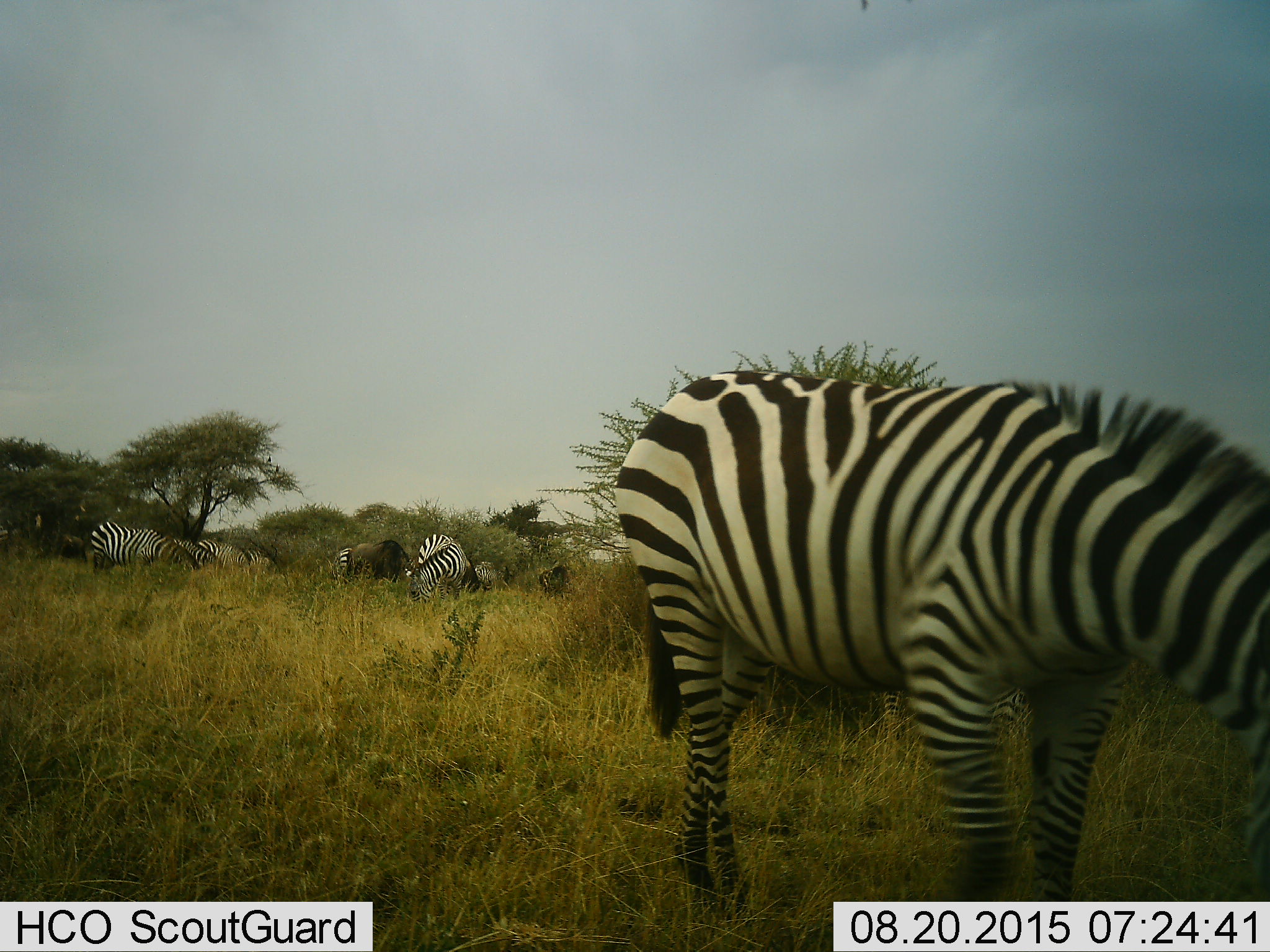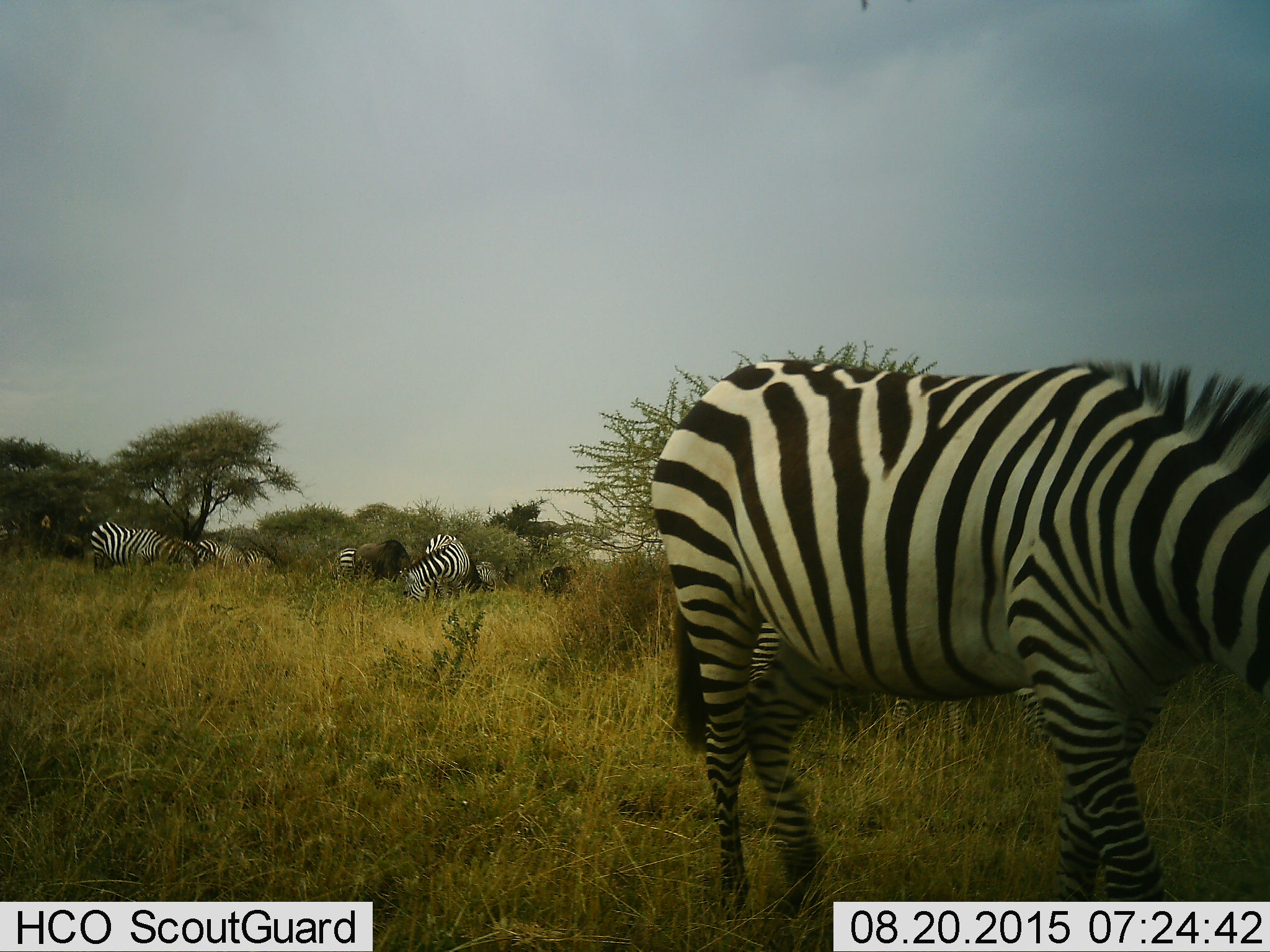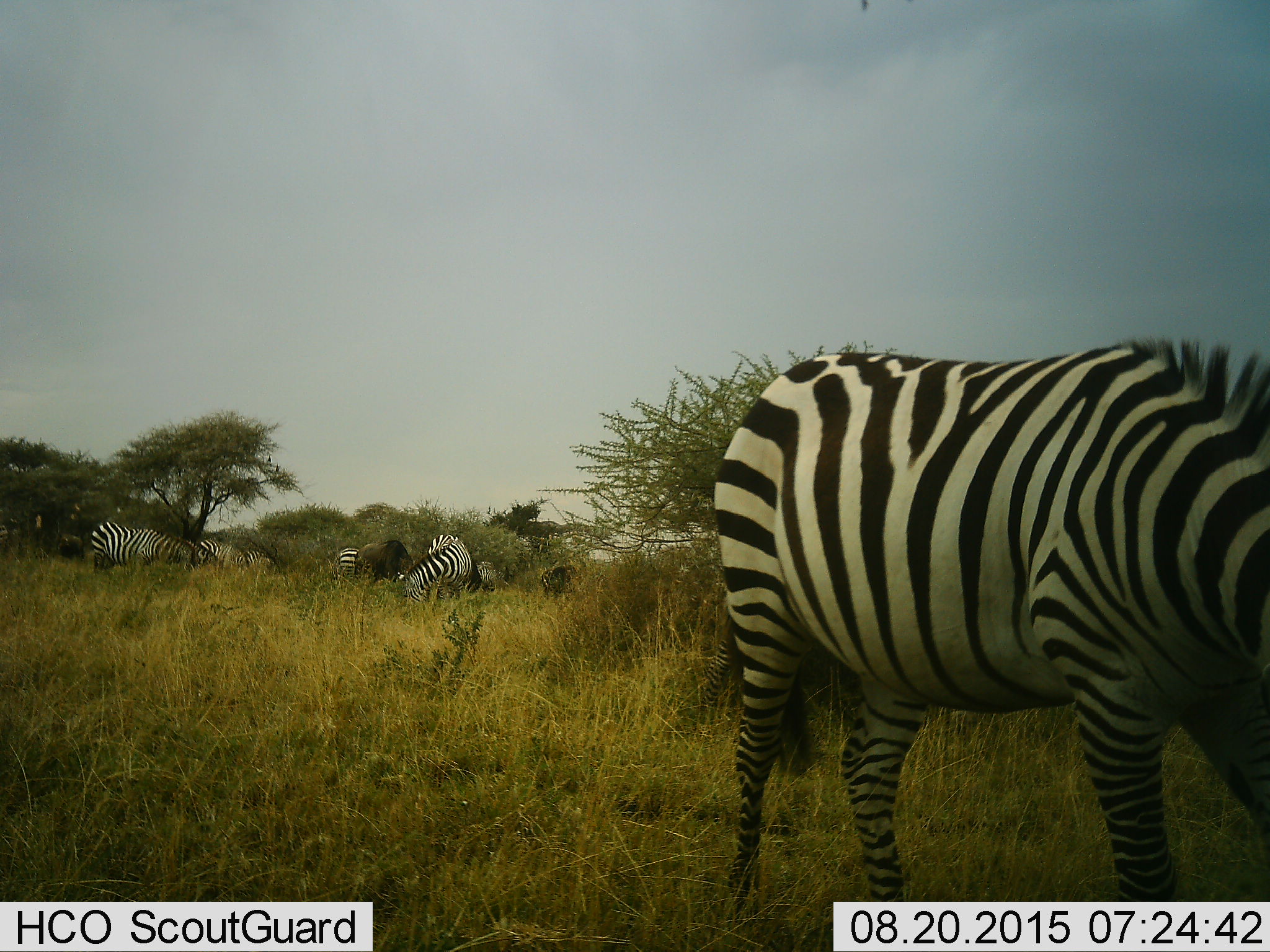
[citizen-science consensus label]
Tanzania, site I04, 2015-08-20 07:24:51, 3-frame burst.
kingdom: Animalia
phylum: Chordata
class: Mammalia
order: Artiodactyla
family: Bovidae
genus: Connochaetes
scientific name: Connochaetes taurinus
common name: blue wildebeest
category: wildebeest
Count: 3.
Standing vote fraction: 0%.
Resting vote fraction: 0%.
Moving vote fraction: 20%.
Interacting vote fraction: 0%.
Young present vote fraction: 0%.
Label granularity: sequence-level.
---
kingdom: Animalia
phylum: Chordata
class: Mammalia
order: Perissodactyla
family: Equidae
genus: Equus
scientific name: Equus quagga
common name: plains zebra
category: zebra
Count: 8.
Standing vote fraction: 33%.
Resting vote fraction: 0%.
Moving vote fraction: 11%.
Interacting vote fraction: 11%.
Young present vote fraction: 0%.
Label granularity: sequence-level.